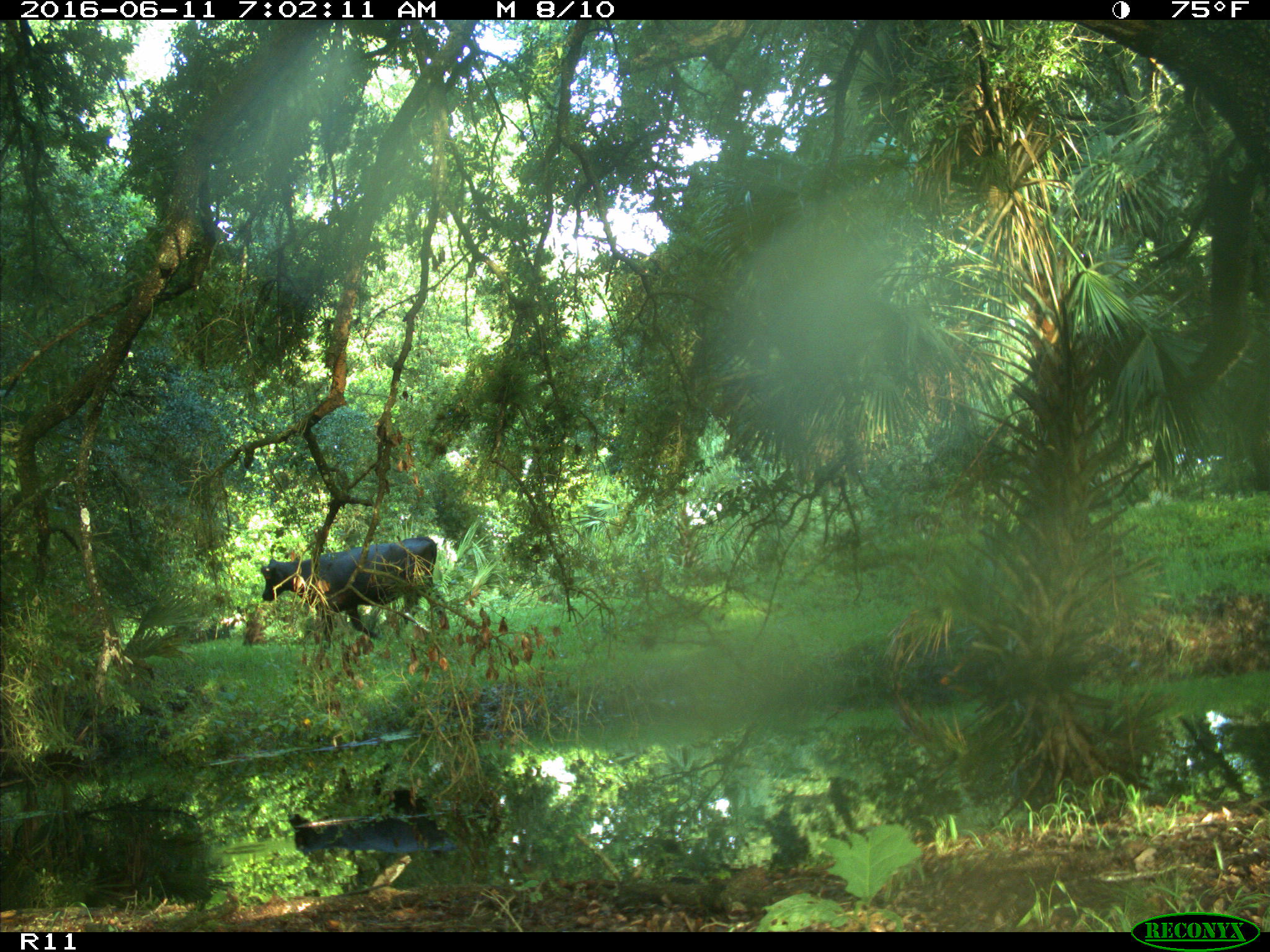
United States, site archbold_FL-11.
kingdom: Animalia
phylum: Chordata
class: Mammalia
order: Artiodactyla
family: Bovidae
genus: Bos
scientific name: Bos taurus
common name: domestic cow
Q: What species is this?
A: Bos taurus (domestic cow).